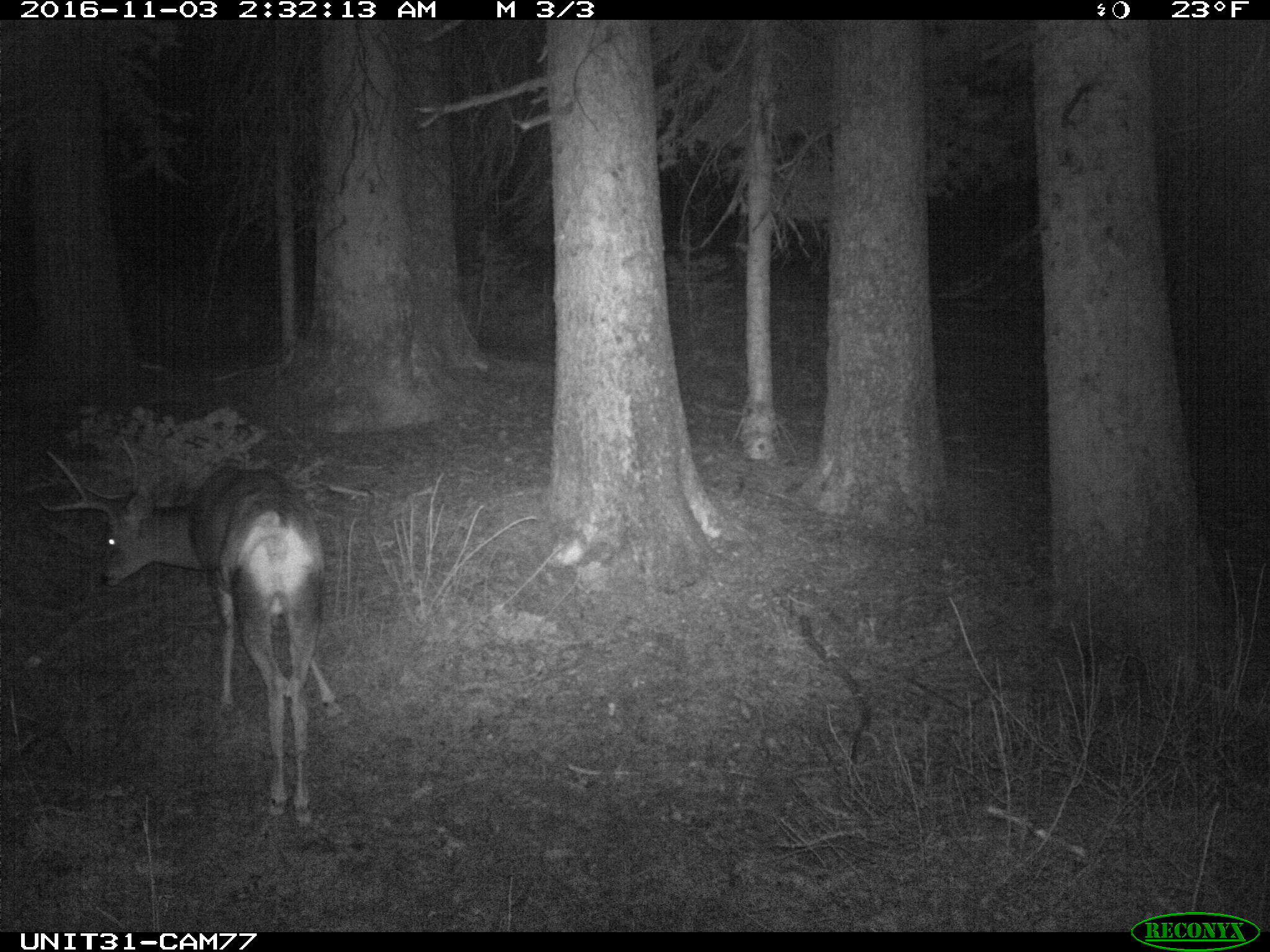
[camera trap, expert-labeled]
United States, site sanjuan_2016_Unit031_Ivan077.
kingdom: Animalia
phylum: Chordata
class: Mammalia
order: Artiodactyla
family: Cervidae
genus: Odocoileus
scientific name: Odocoileus hemionus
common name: mule deer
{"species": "Odocoileus hemionus (mule deer)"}